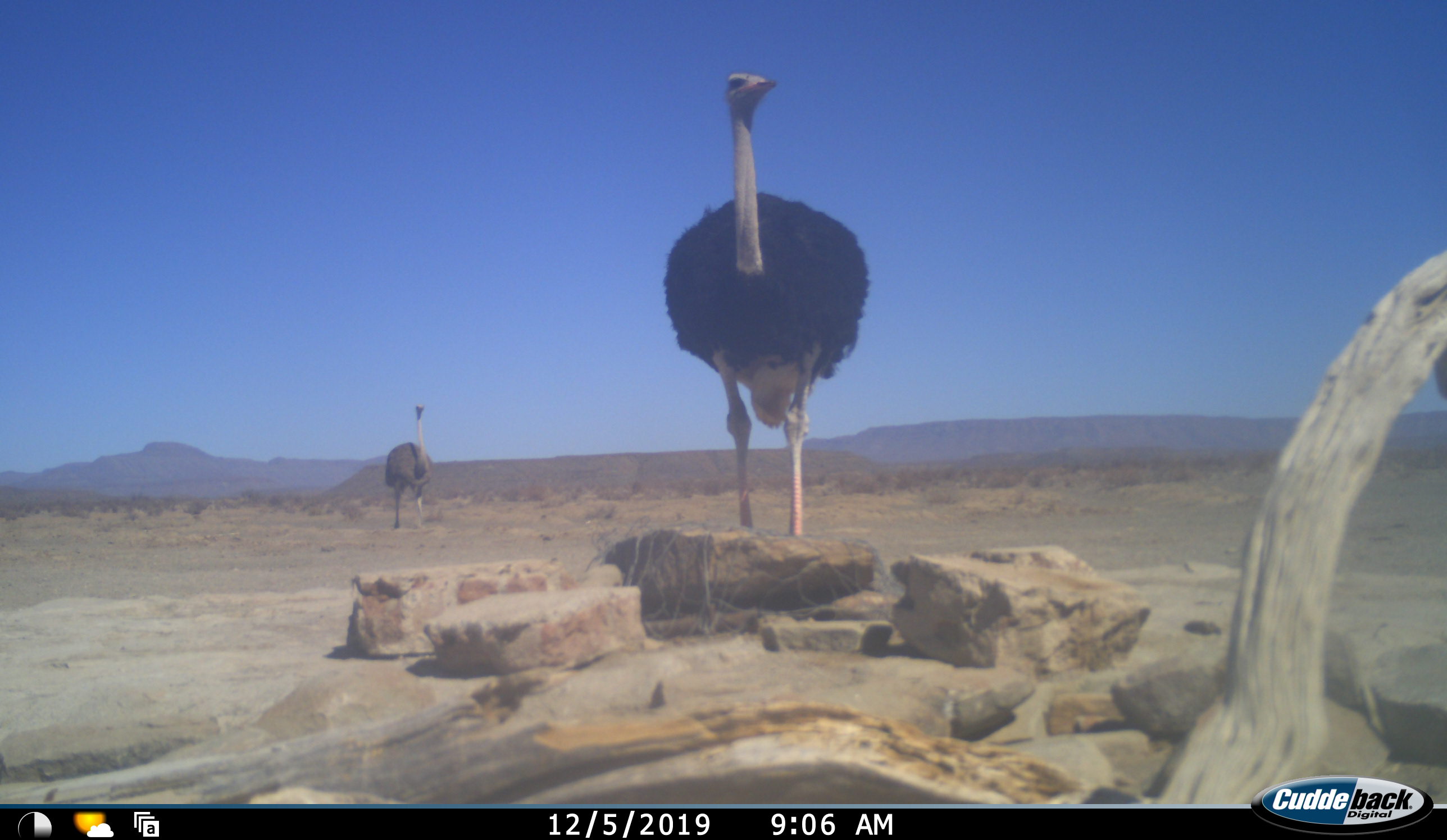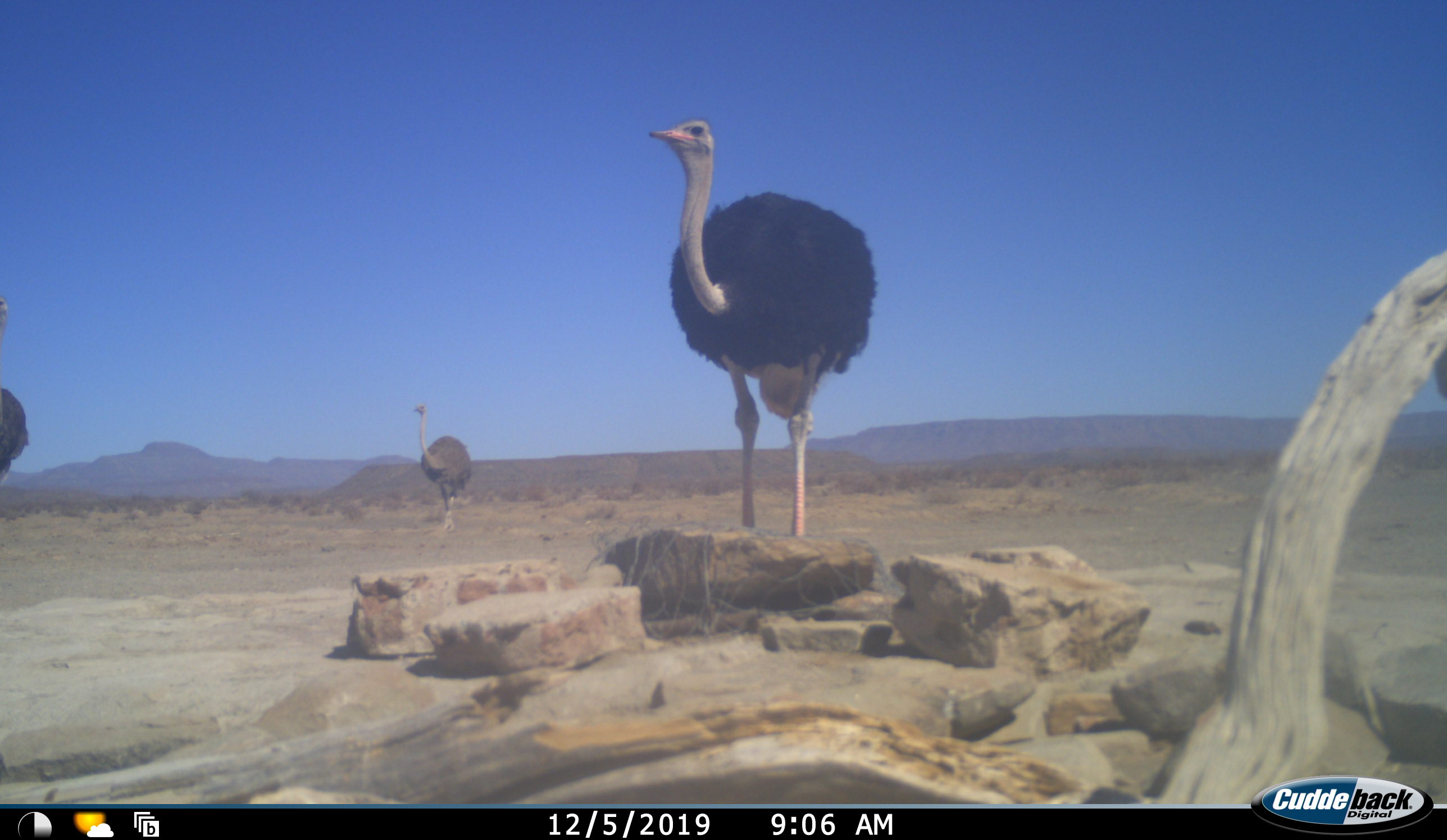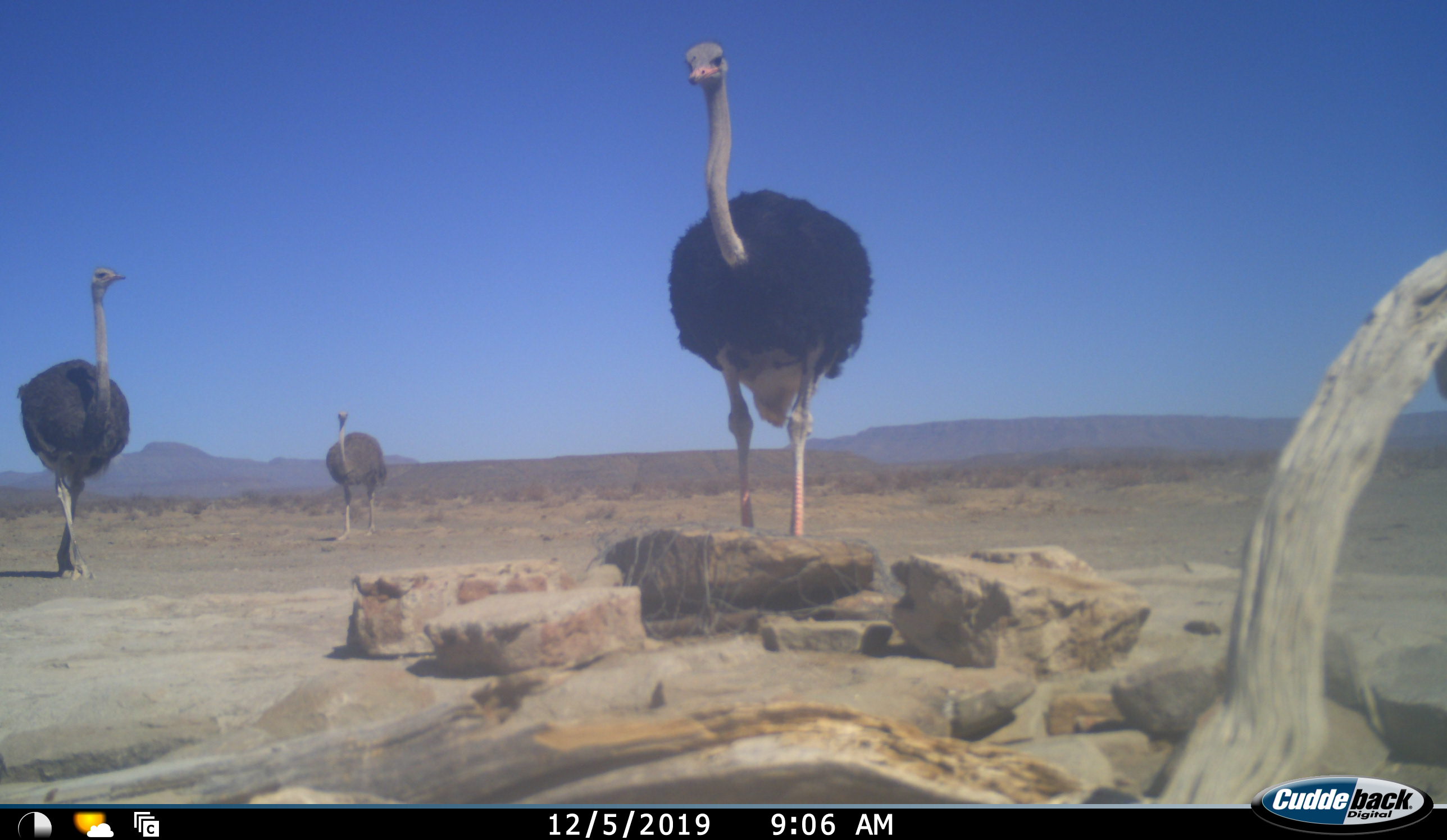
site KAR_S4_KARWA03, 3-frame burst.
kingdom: Animalia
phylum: Chordata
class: Aves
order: Struthioniformes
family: Struthionidae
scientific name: Struthionidae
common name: ostrich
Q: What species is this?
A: Ostrich (Struthionidae).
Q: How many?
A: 3.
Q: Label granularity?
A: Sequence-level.